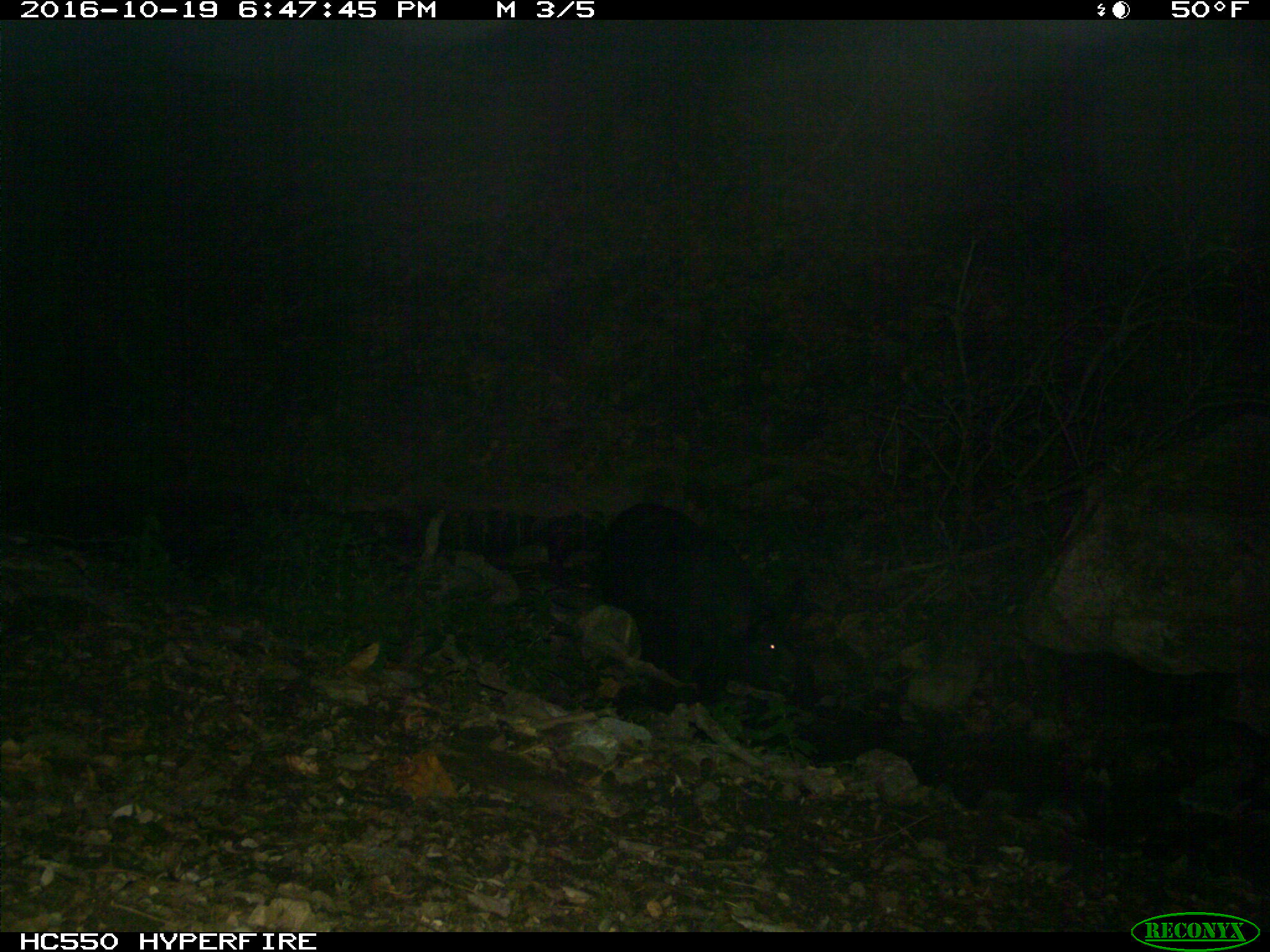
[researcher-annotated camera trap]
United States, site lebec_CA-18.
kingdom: Animalia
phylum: Chordata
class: Mammalia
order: Artiodactyla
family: Suidae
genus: Sus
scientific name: Sus scrofa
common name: wild boar